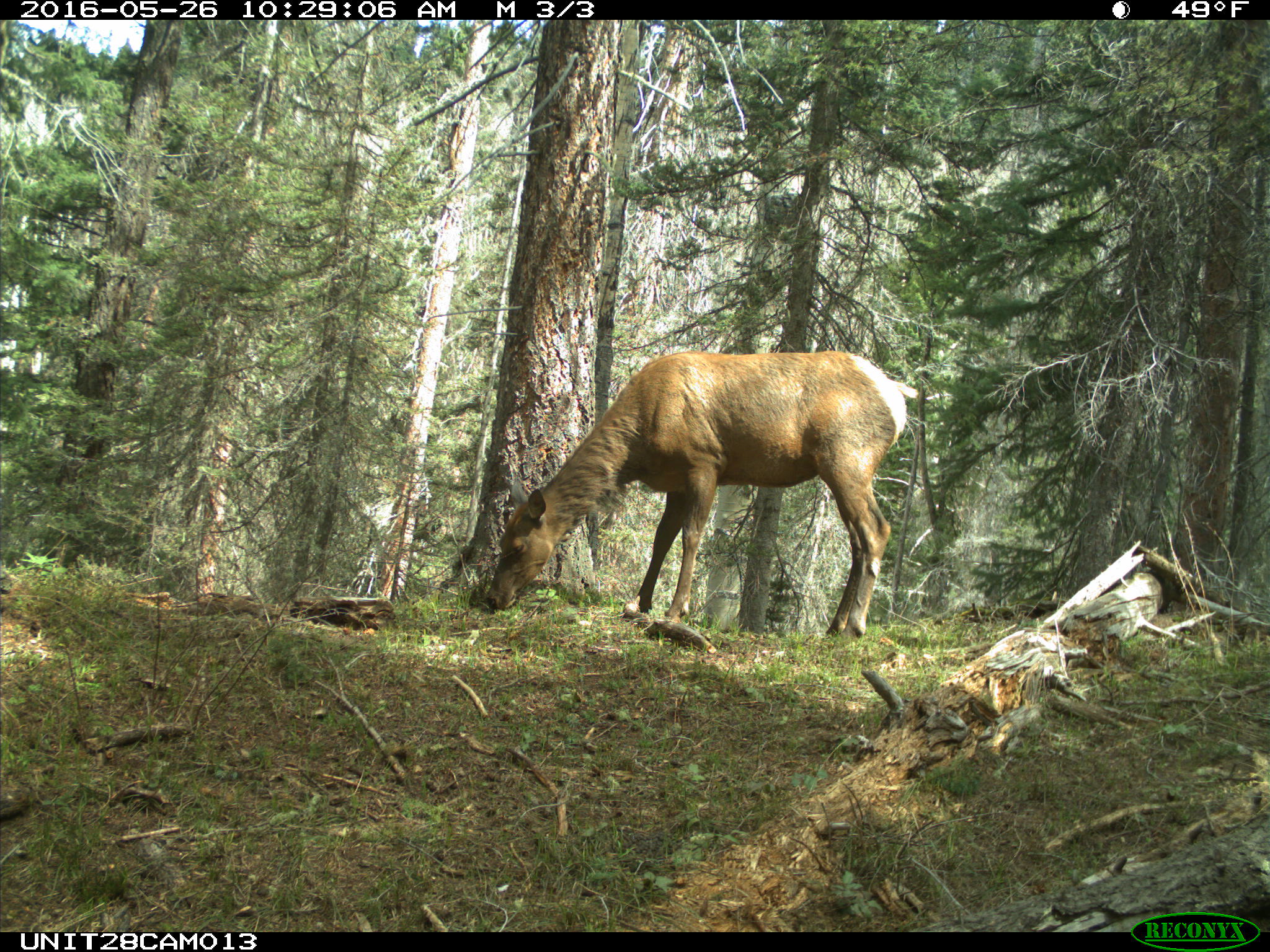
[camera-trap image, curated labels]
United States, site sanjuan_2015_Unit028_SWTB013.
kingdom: Animalia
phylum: Chordata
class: Mammalia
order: Artiodactyla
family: Cervidae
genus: Cervus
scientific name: Cervus elaphus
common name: red deer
Cervus elaphus (red deer).